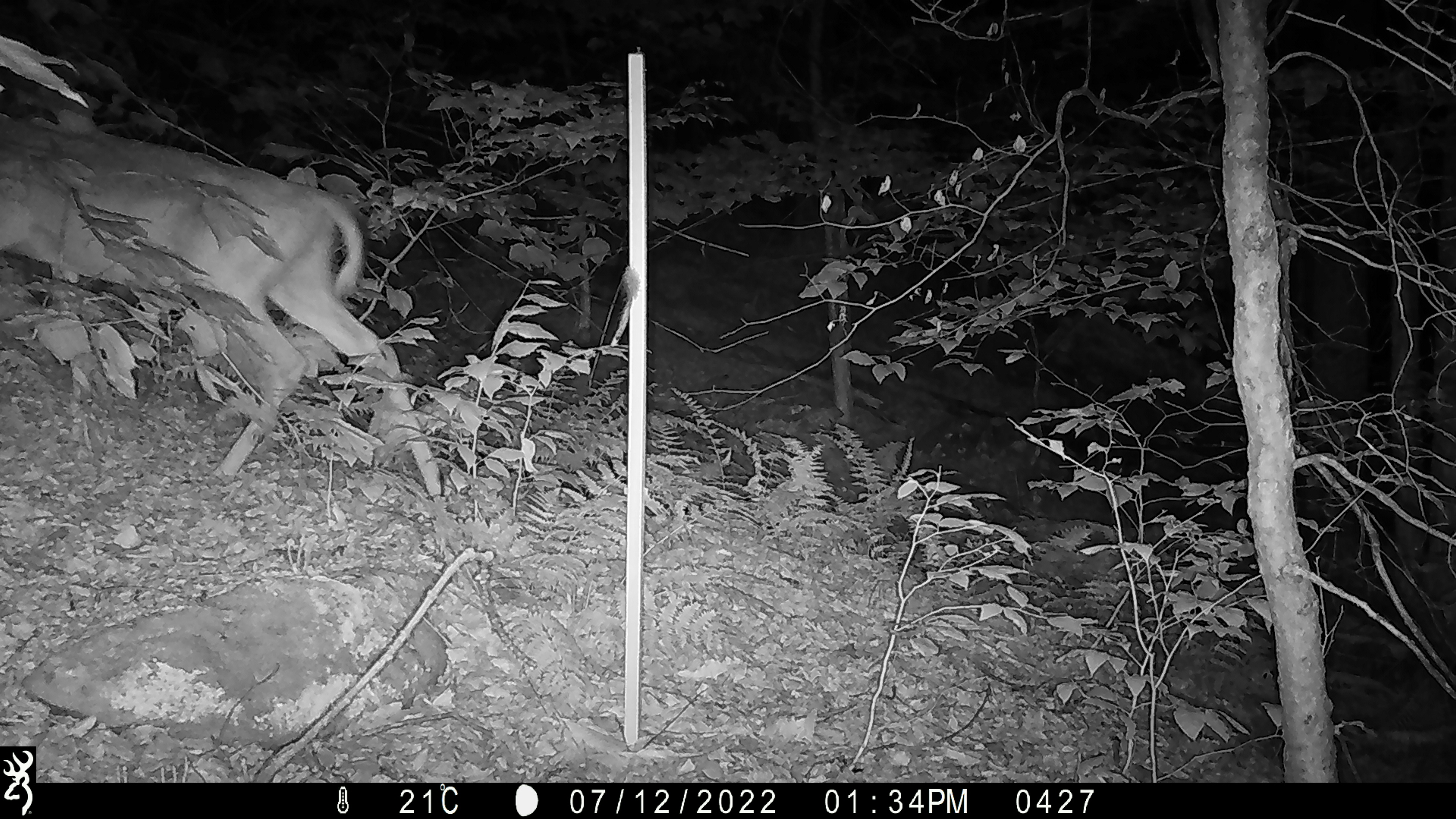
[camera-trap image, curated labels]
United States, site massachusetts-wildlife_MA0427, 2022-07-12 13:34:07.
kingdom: Animalia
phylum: Chordata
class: Mammalia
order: Artiodactyla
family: Cervidae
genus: Odocoileus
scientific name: Odocoileus virginianus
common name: white-tailed deer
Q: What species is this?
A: White-tailed deer (Odocoileus virginianus).